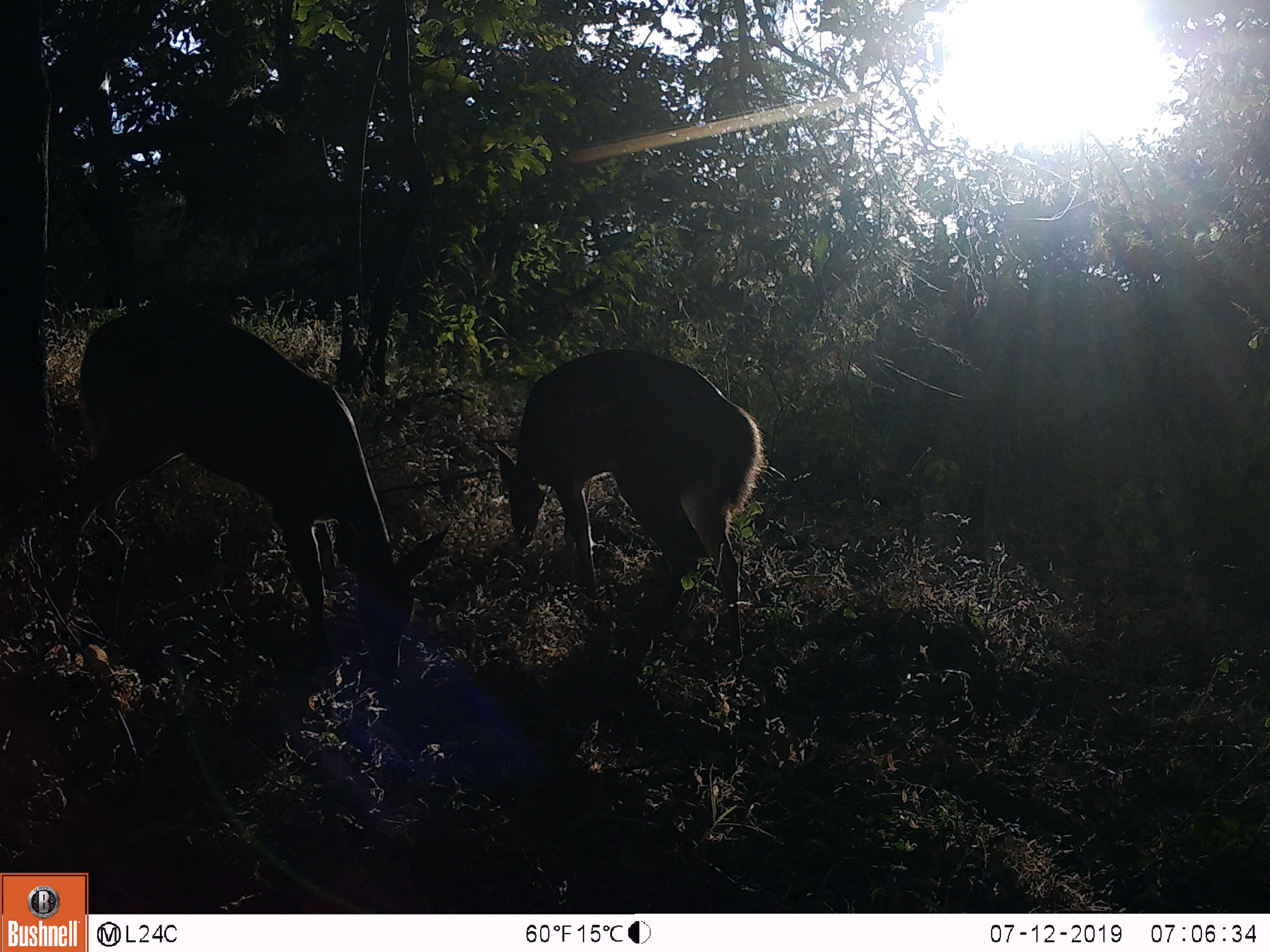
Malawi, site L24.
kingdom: Animalia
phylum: Chordata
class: Mammalia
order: Artiodactyla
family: Bovidae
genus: Tragelaphus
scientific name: Tragelaphus sylvaticus sylvaticus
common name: cape bushbuck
Cape bushbuck (Tragelaphus sylvaticus sylvaticus), count 2.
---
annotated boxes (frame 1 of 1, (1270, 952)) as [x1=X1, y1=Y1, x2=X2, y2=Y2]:
cape bushbuck: [x1=52, y1=293, x2=445, y2=687]; [x1=487, y1=340, x2=773, y2=667]